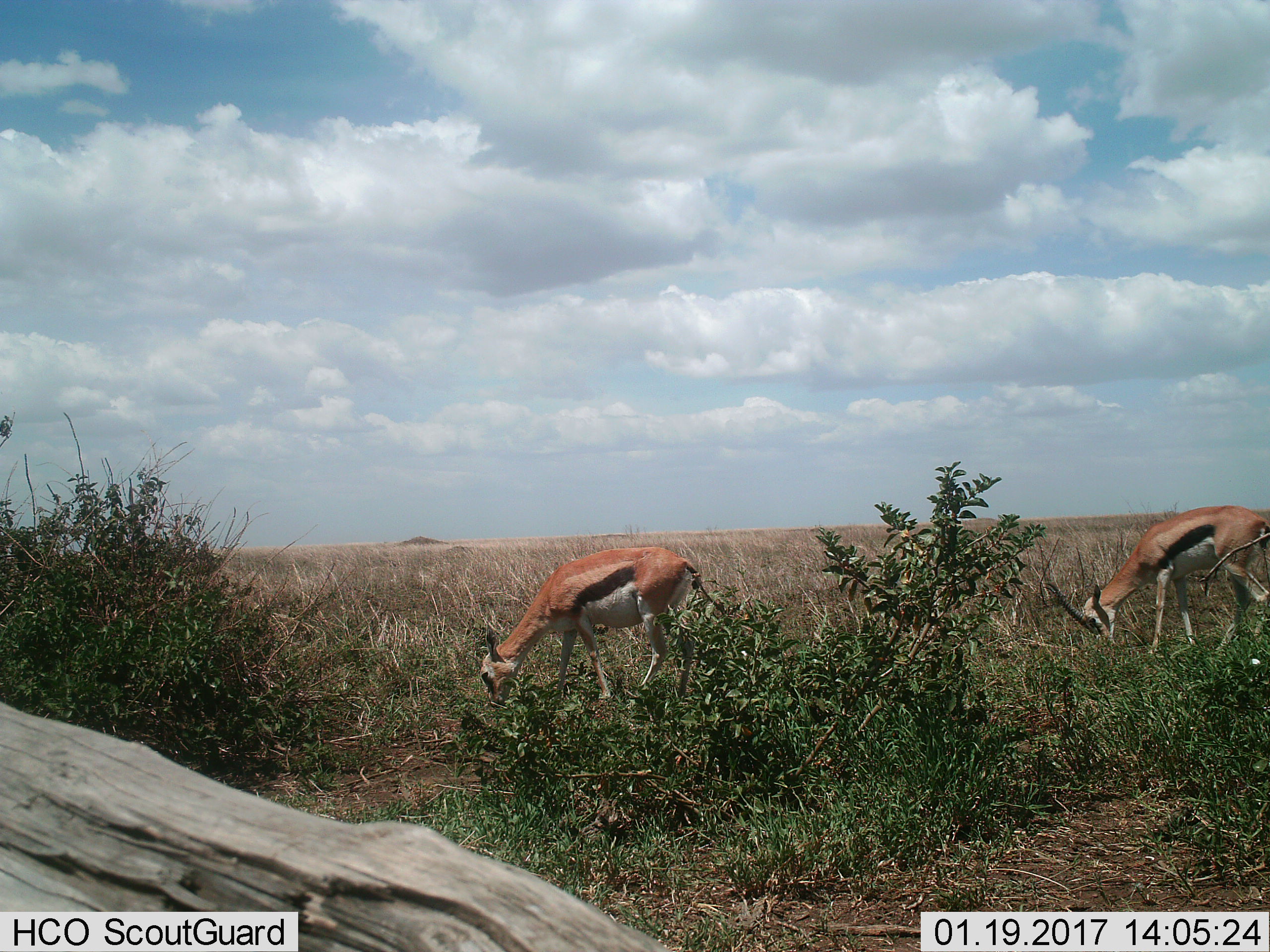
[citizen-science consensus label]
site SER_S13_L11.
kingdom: Animalia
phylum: Chordata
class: Mammalia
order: Artiodactyla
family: Bovidae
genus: Eudorcas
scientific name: Eudorcas thomsonii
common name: thomson's gazelle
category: gazellethomsons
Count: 2.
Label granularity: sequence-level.